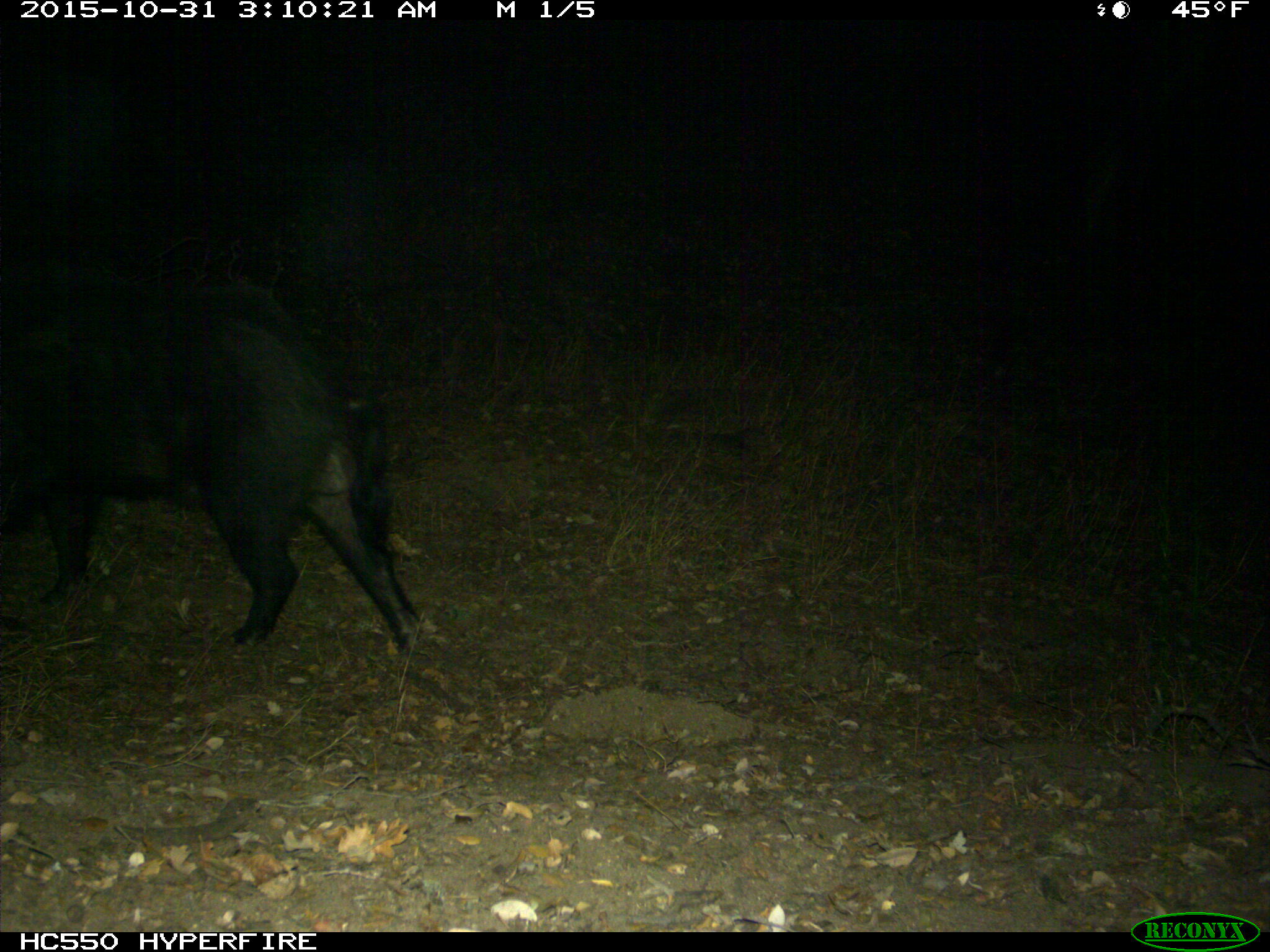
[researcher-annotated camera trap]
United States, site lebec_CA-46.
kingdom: Animalia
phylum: Chordata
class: Mammalia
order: Artiodactyla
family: Suidae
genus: Sus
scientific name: Sus scrofa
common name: wild boar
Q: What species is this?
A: Sus scrofa (wild boar).